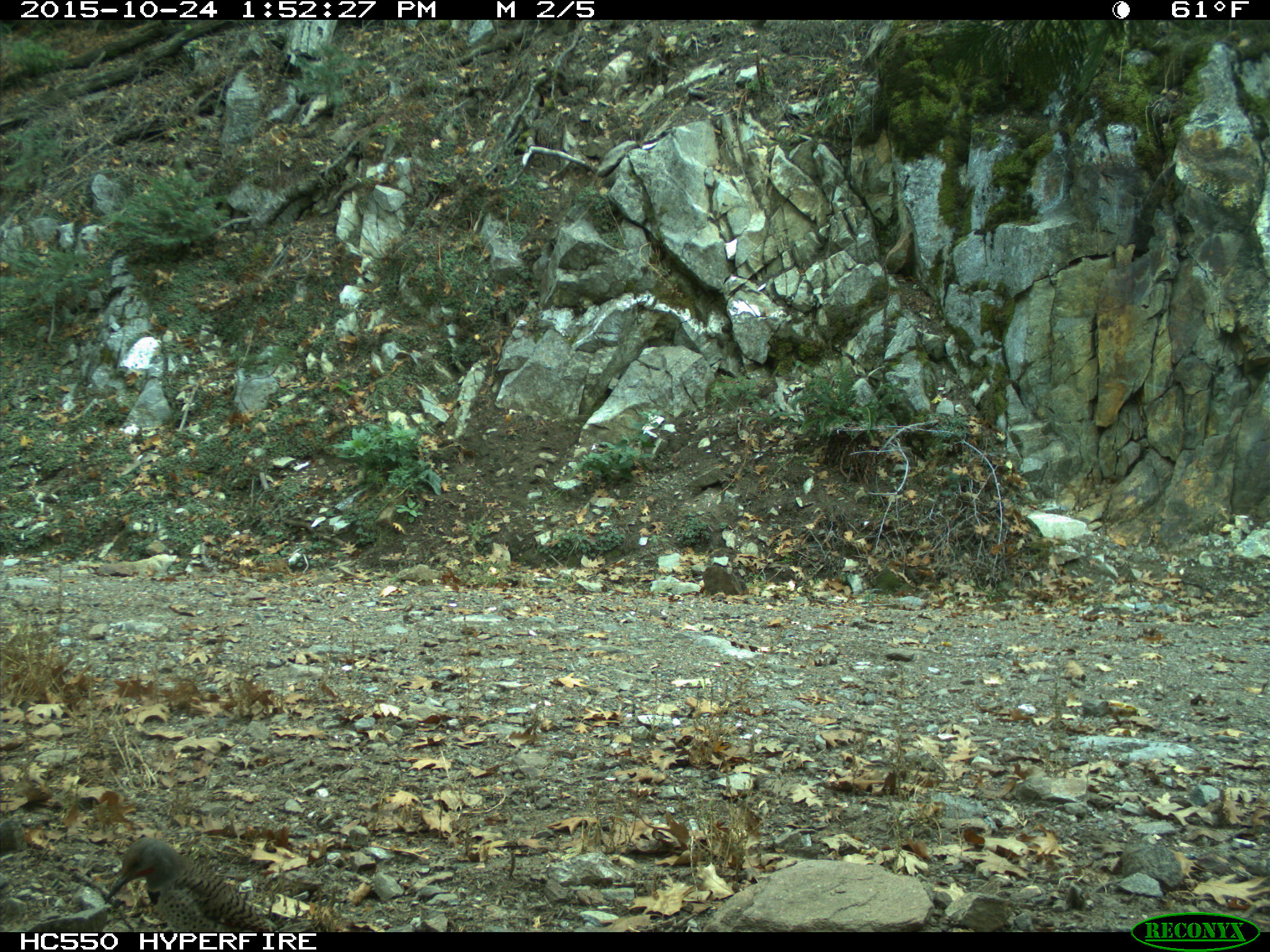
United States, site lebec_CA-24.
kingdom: Animalia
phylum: Chordata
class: Aves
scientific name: Aves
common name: birds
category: unidentified bird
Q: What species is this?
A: Unidentified bird (birds) (Aves).